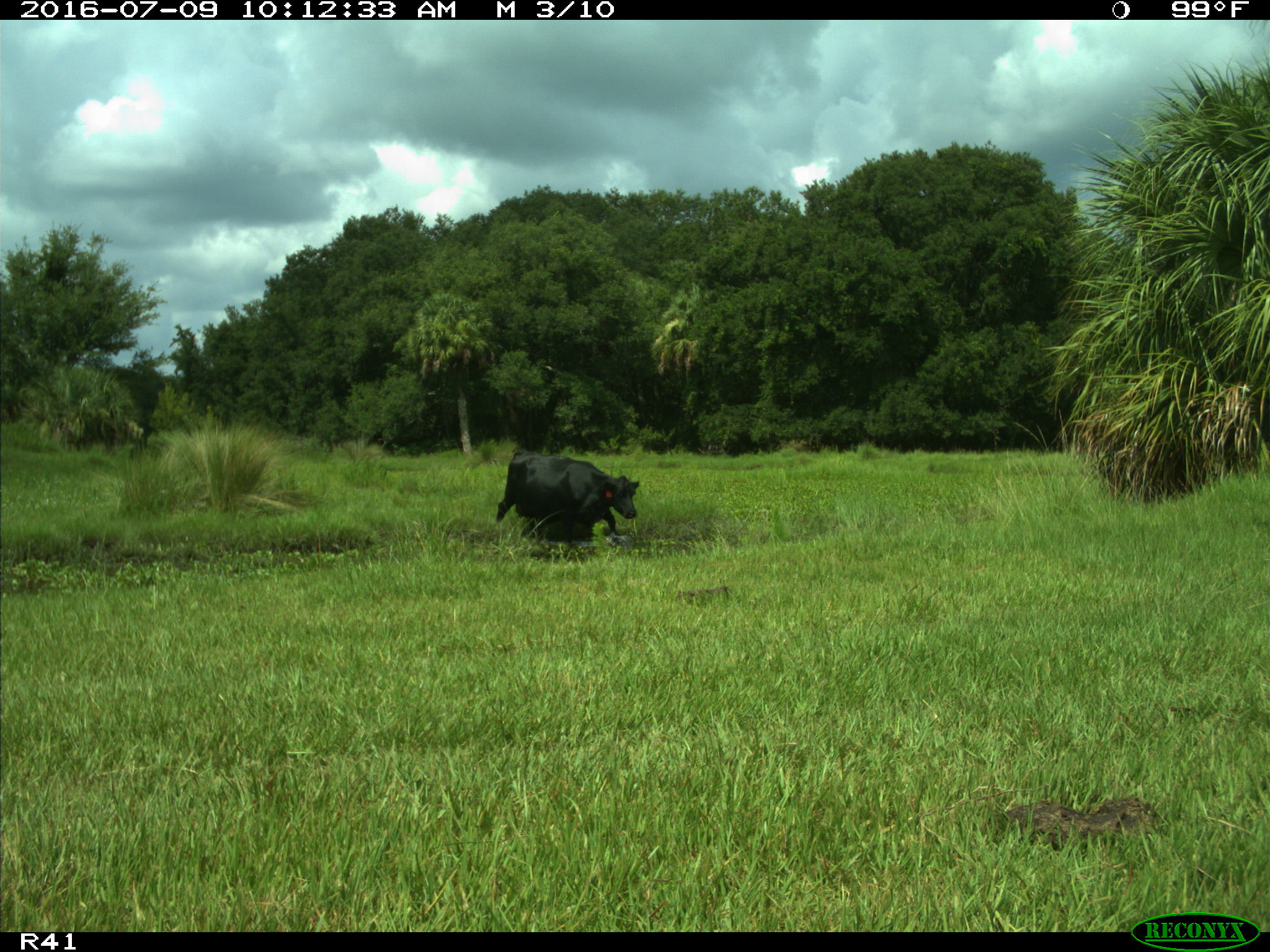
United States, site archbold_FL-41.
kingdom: Animalia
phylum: Chordata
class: Mammalia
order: Artiodactyla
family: Bovidae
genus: Bos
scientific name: Bos taurus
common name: domestic cow